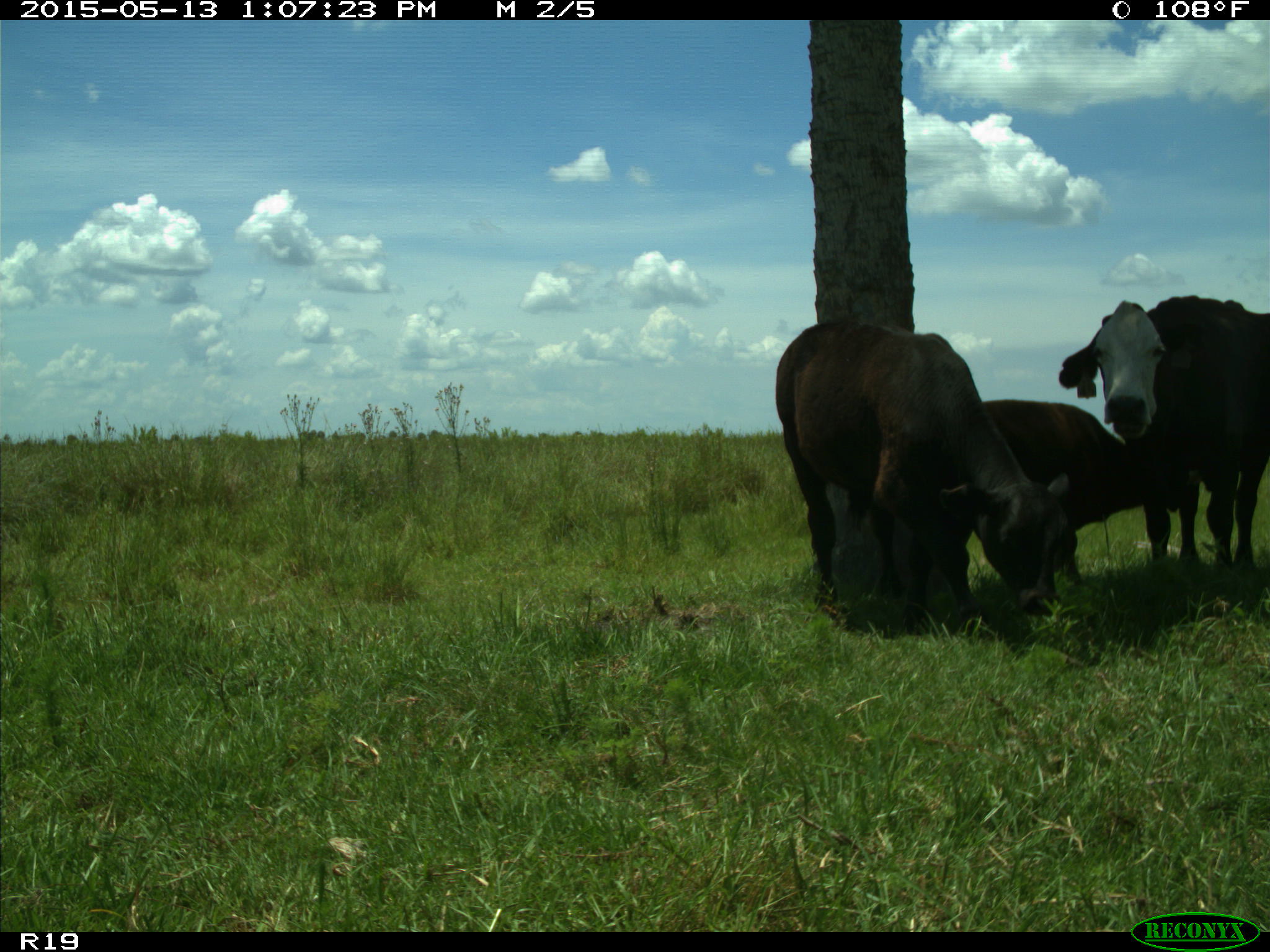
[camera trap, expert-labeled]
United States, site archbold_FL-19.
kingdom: Animalia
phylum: Chordata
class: Mammalia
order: Artiodactyla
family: Bovidae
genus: Bos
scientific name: Bos taurus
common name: domestic cow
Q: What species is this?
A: Bos taurus (domestic cow).